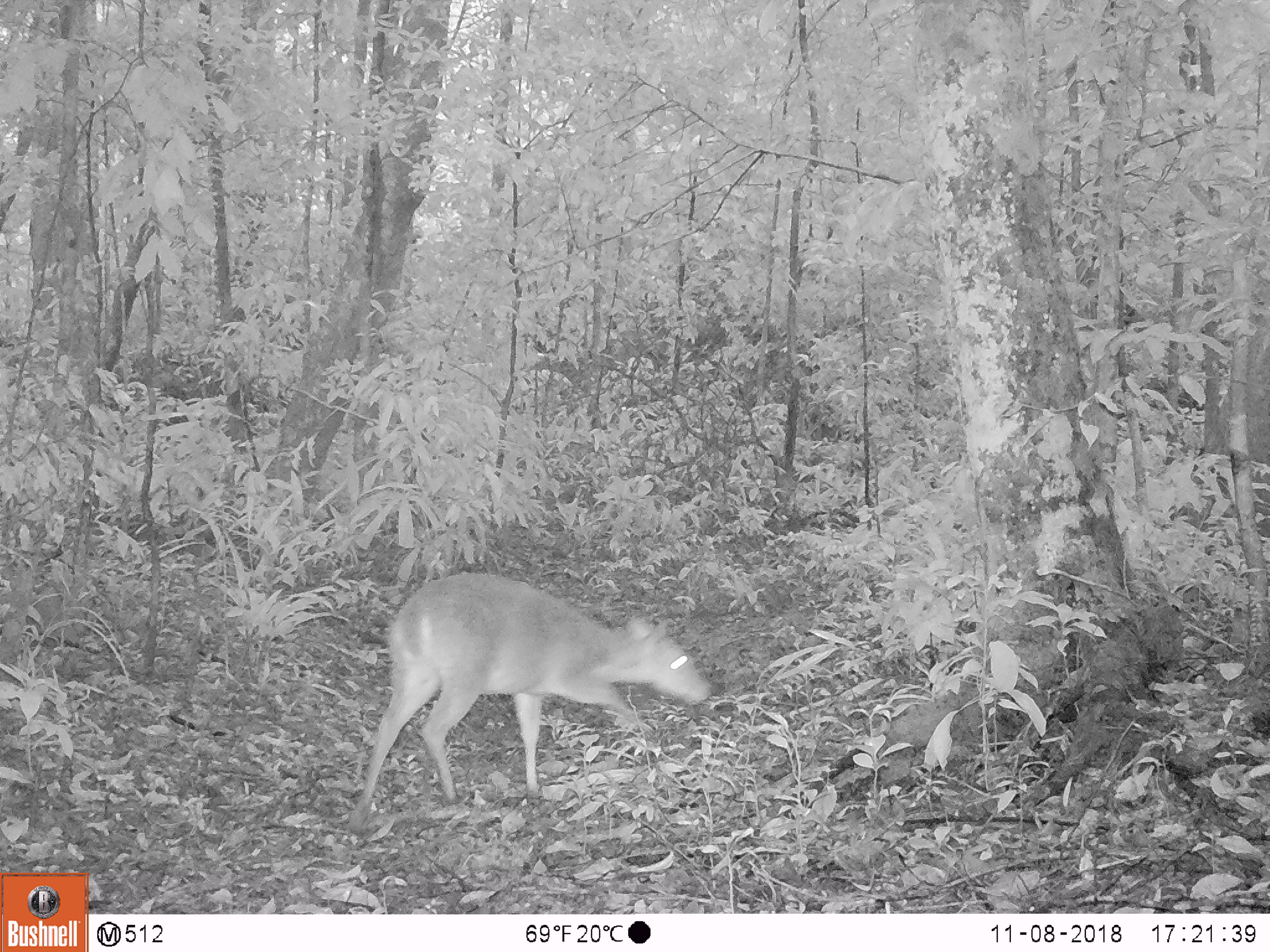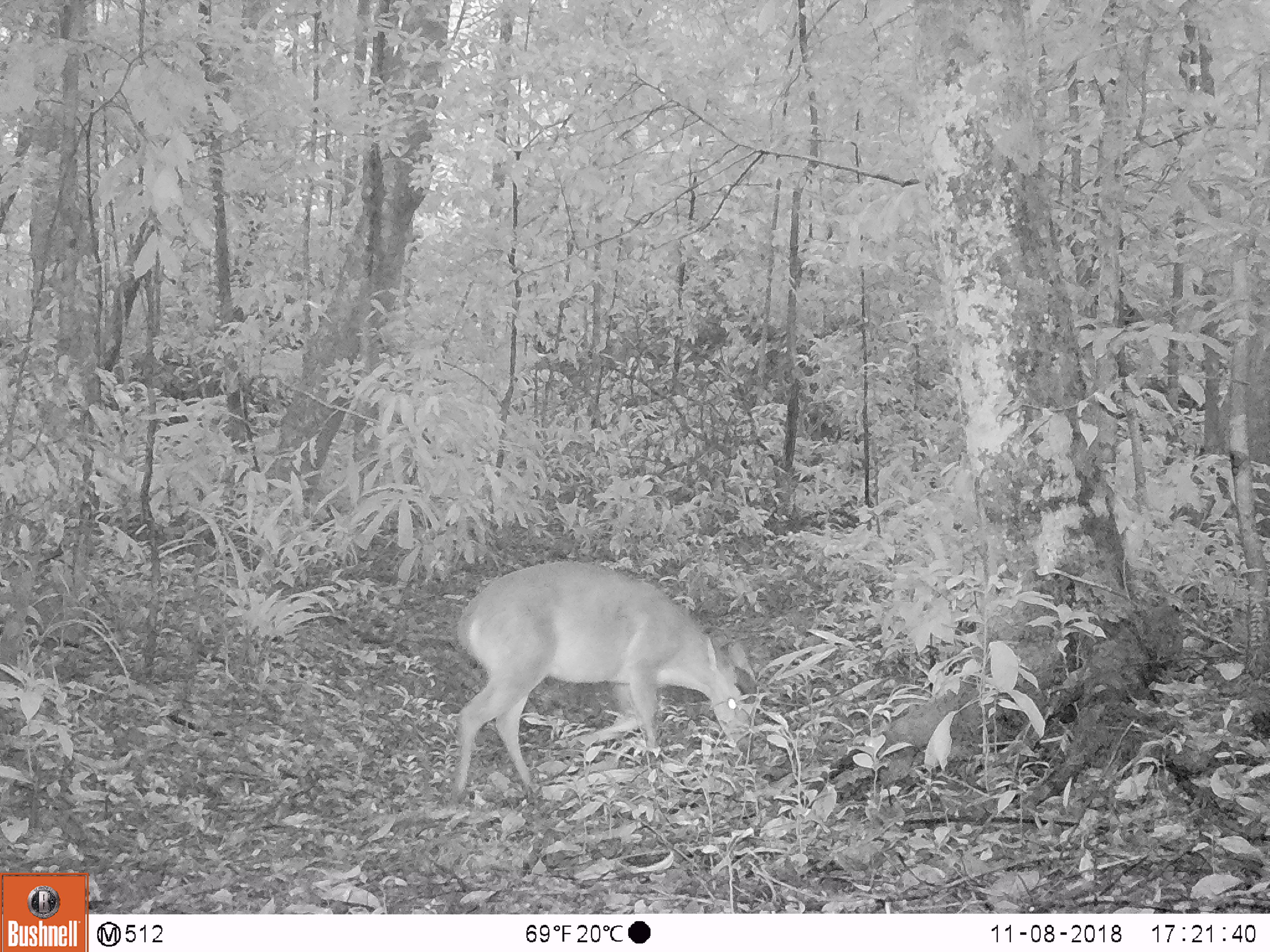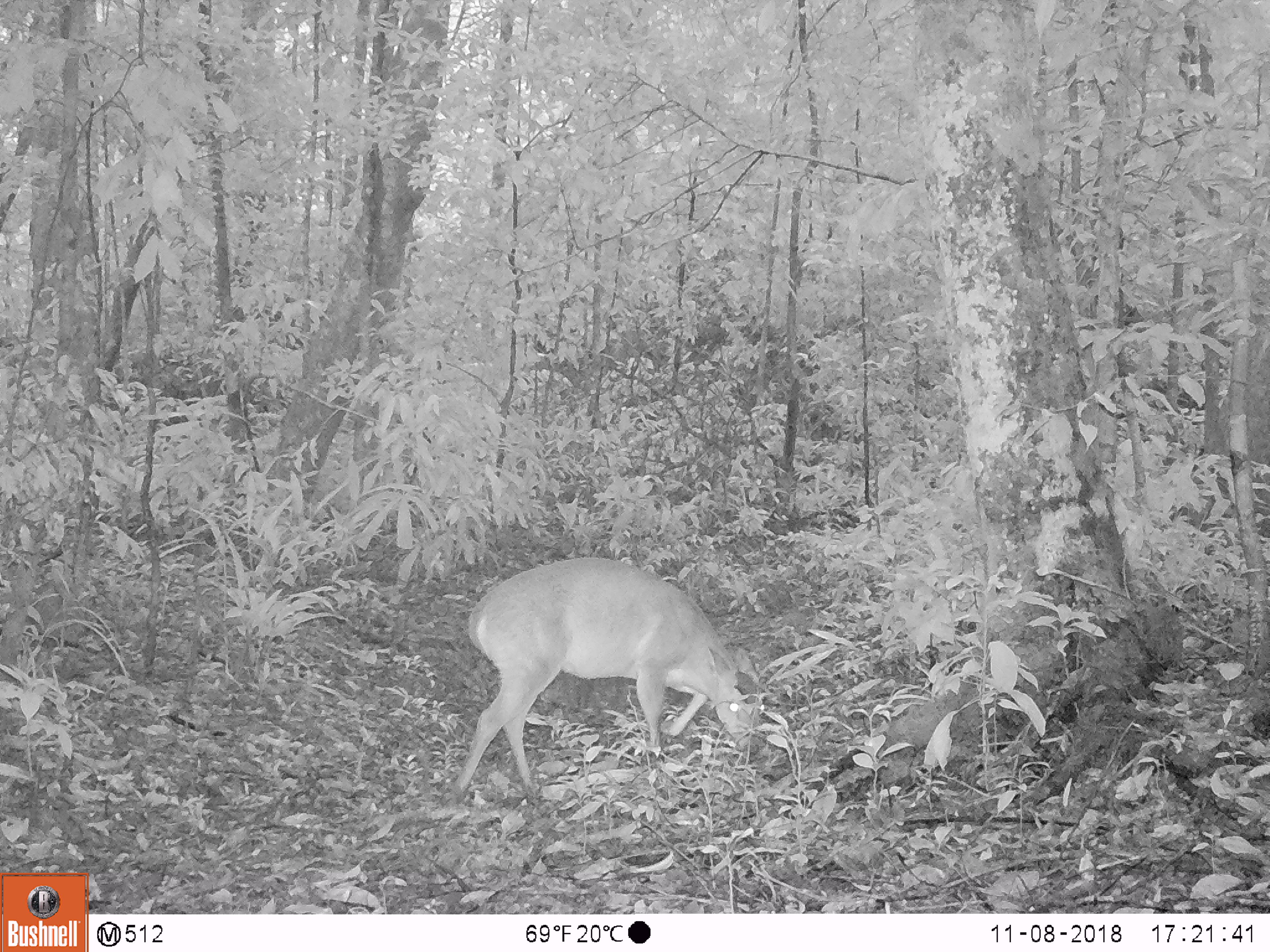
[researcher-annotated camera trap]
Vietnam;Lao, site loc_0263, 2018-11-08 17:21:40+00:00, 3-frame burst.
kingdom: Animalia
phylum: Chordata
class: Mammalia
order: Artiodactyla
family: Cervidae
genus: Muntiacus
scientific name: Muntiacus vuquangensis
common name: large-antlered muntjac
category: large antlered muntjac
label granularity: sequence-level